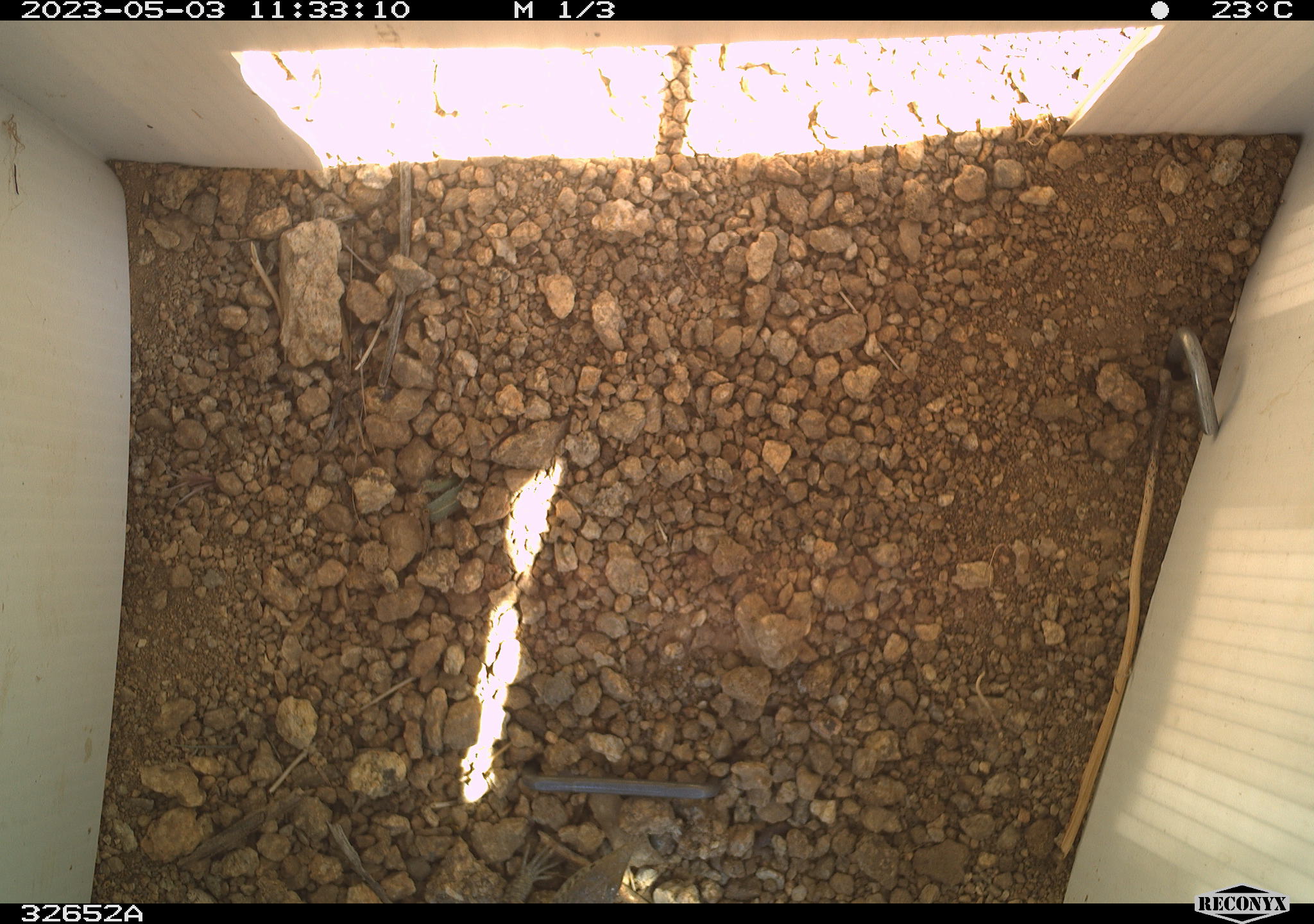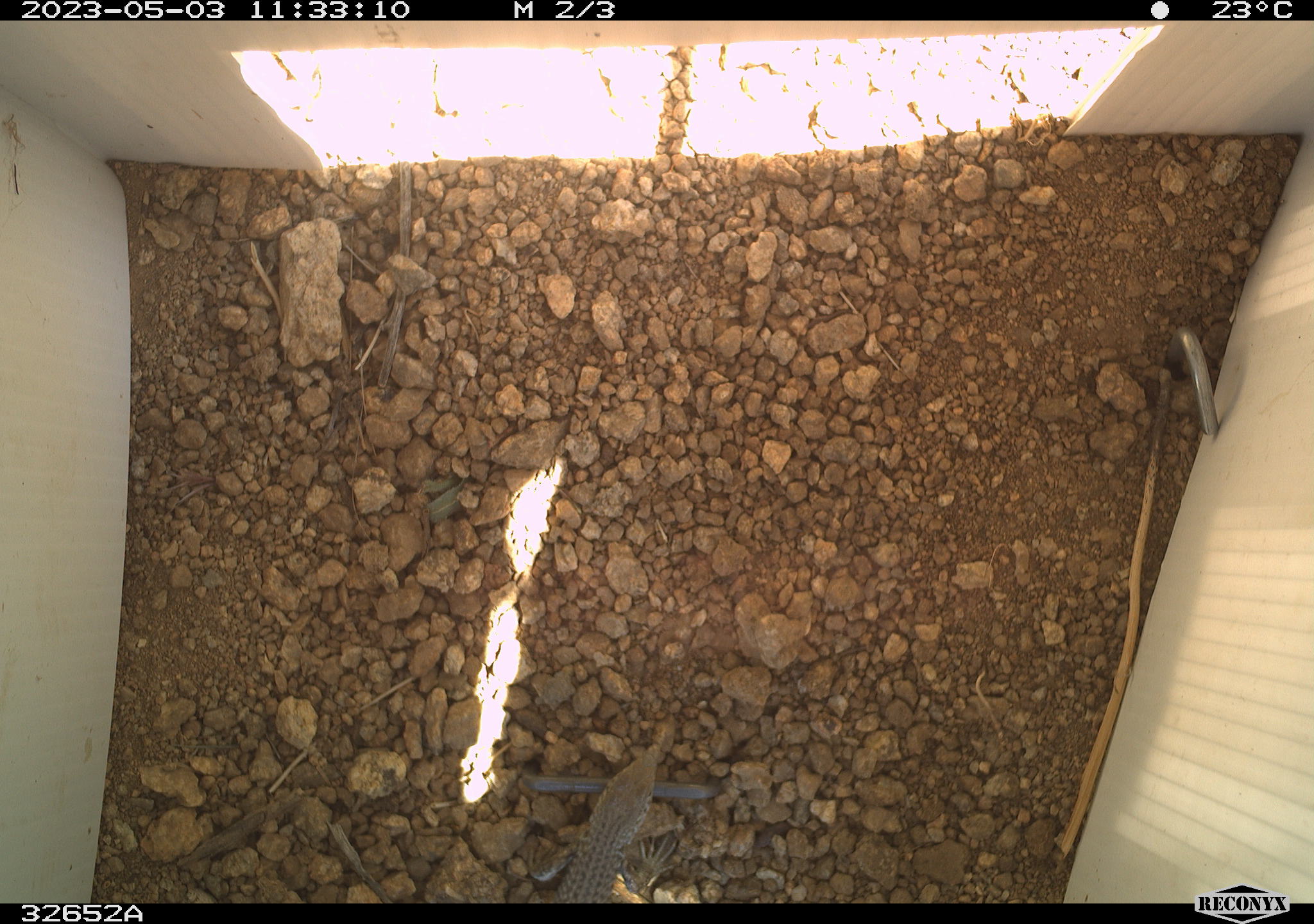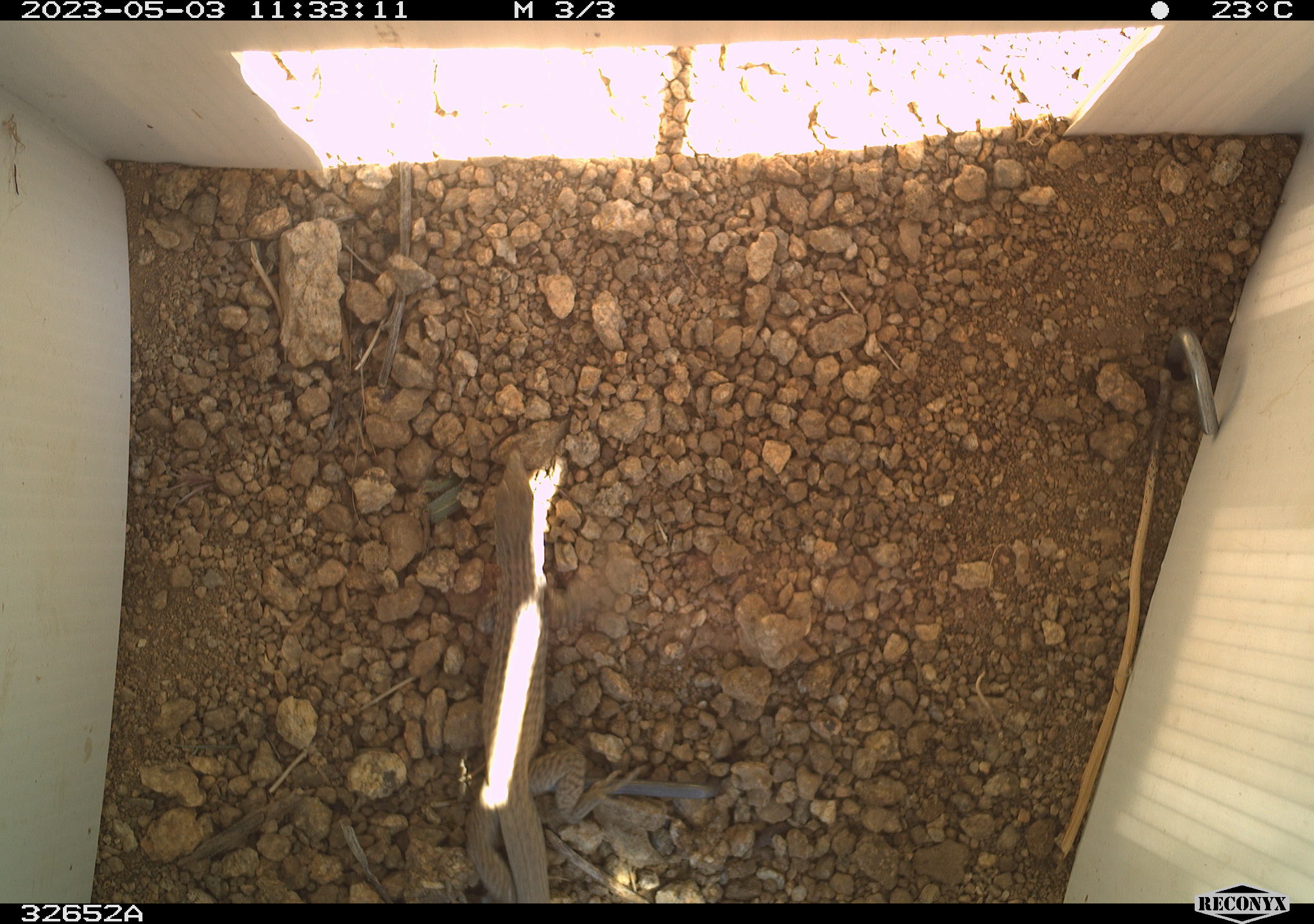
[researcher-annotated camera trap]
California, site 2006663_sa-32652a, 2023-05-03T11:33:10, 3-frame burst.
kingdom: Animalia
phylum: Chordata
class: Reptilia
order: Squamata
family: Teiidae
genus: Aspidoscelis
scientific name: Aspidoscelis tigris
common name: western whiptail